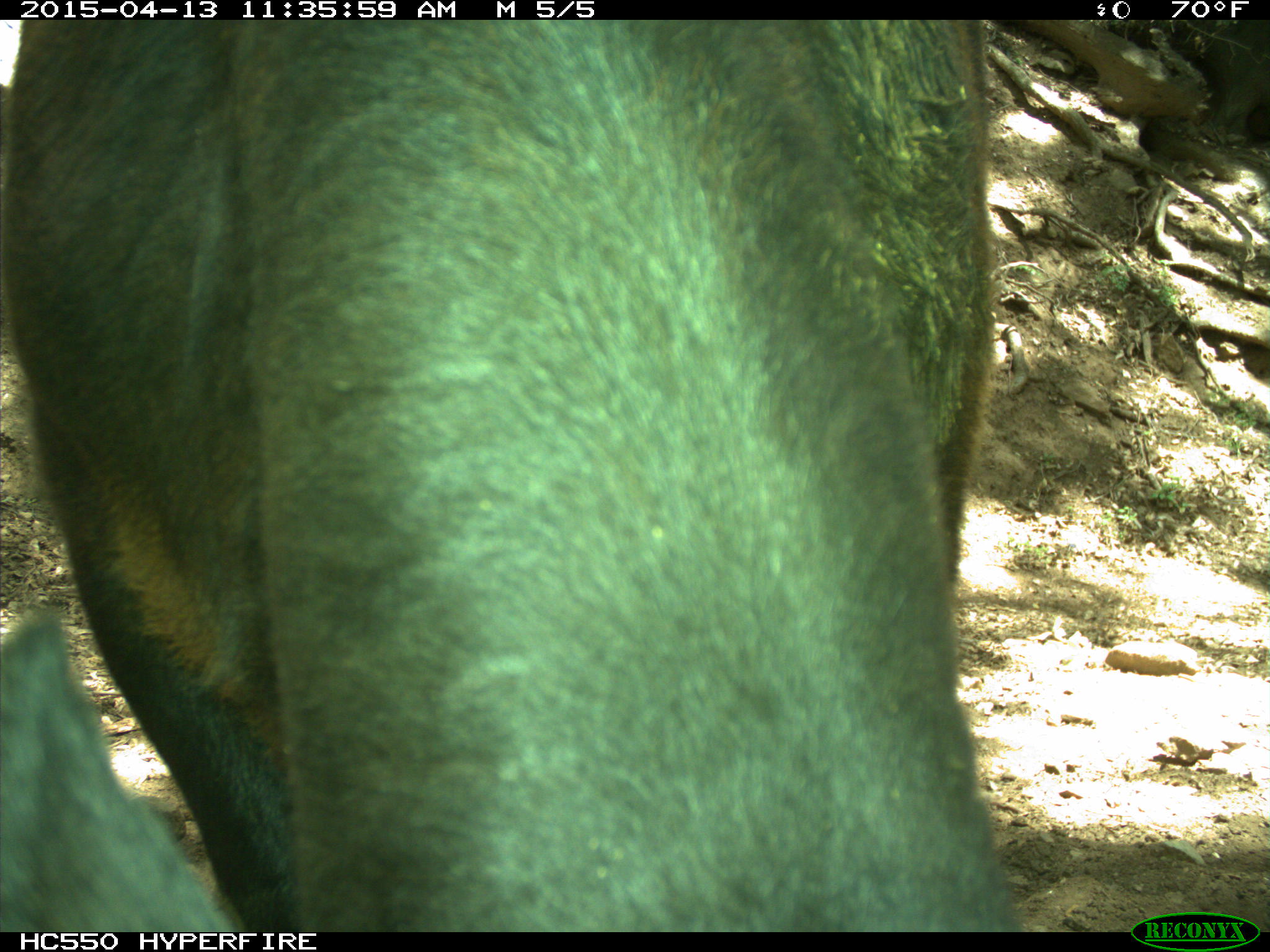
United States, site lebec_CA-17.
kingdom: Animalia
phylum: Chordata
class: Mammalia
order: Artiodactyla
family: Bovidae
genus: Bos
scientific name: Bos taurus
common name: domestic cow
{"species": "Bos taurus (domestic cow)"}